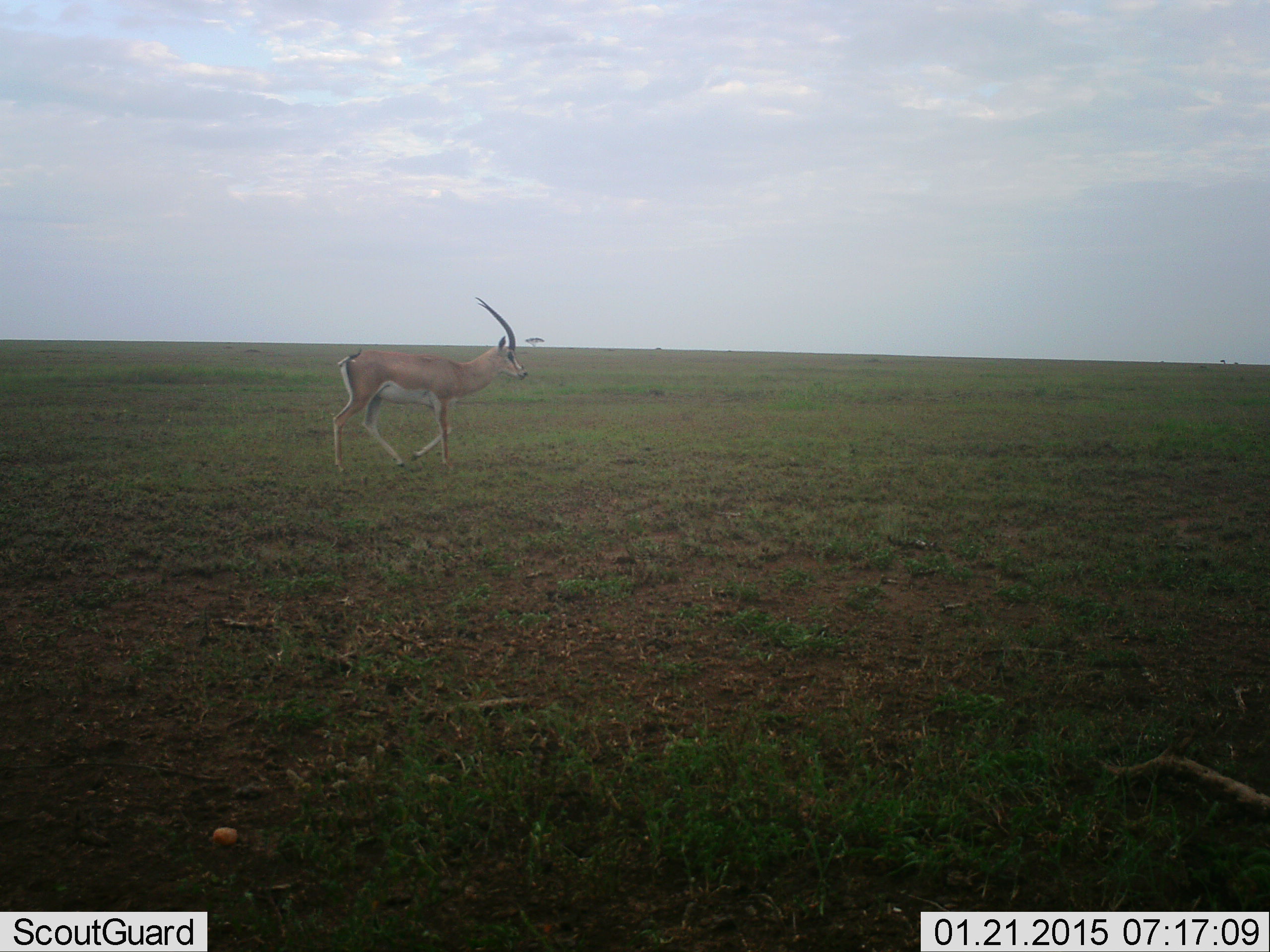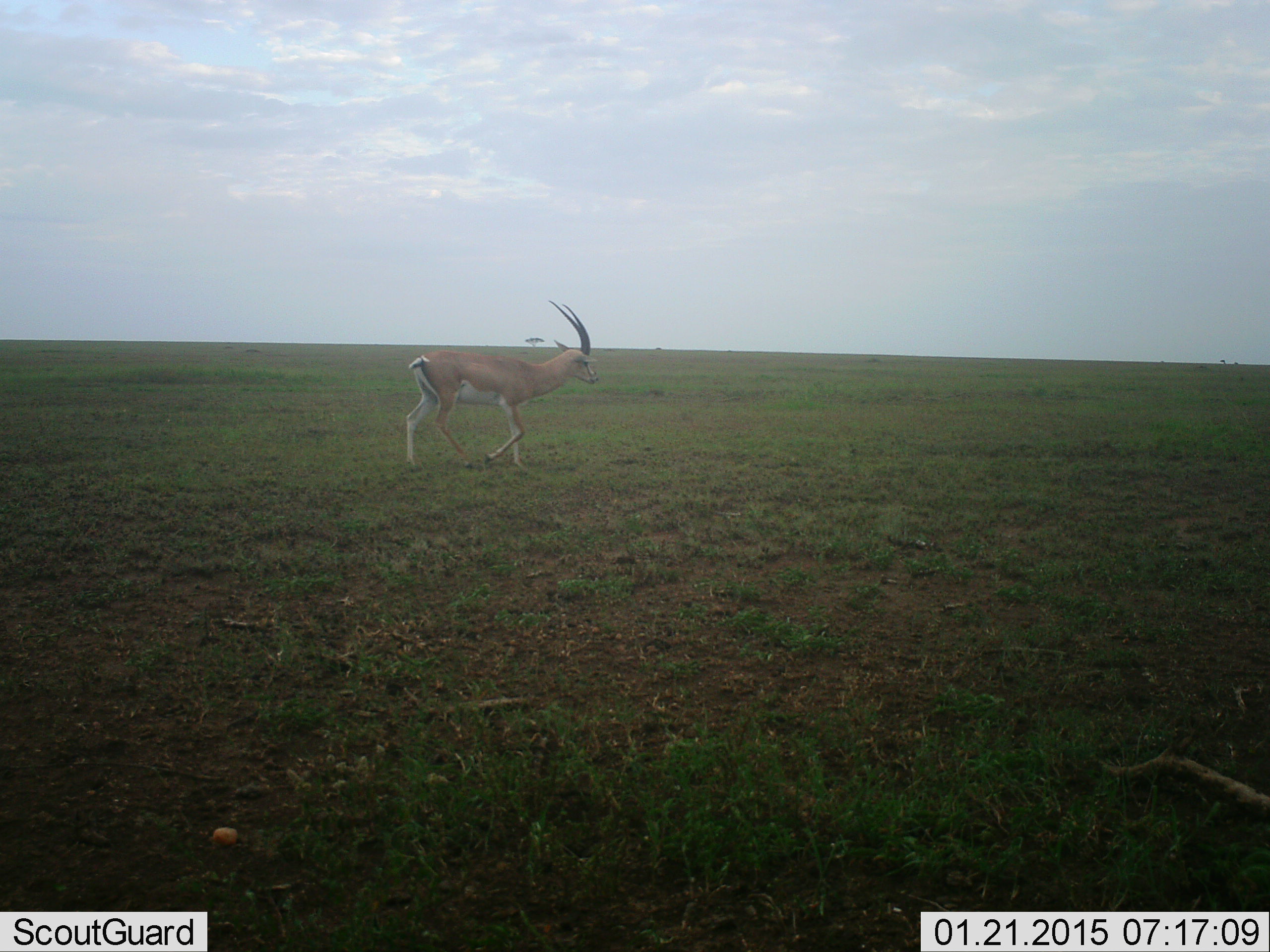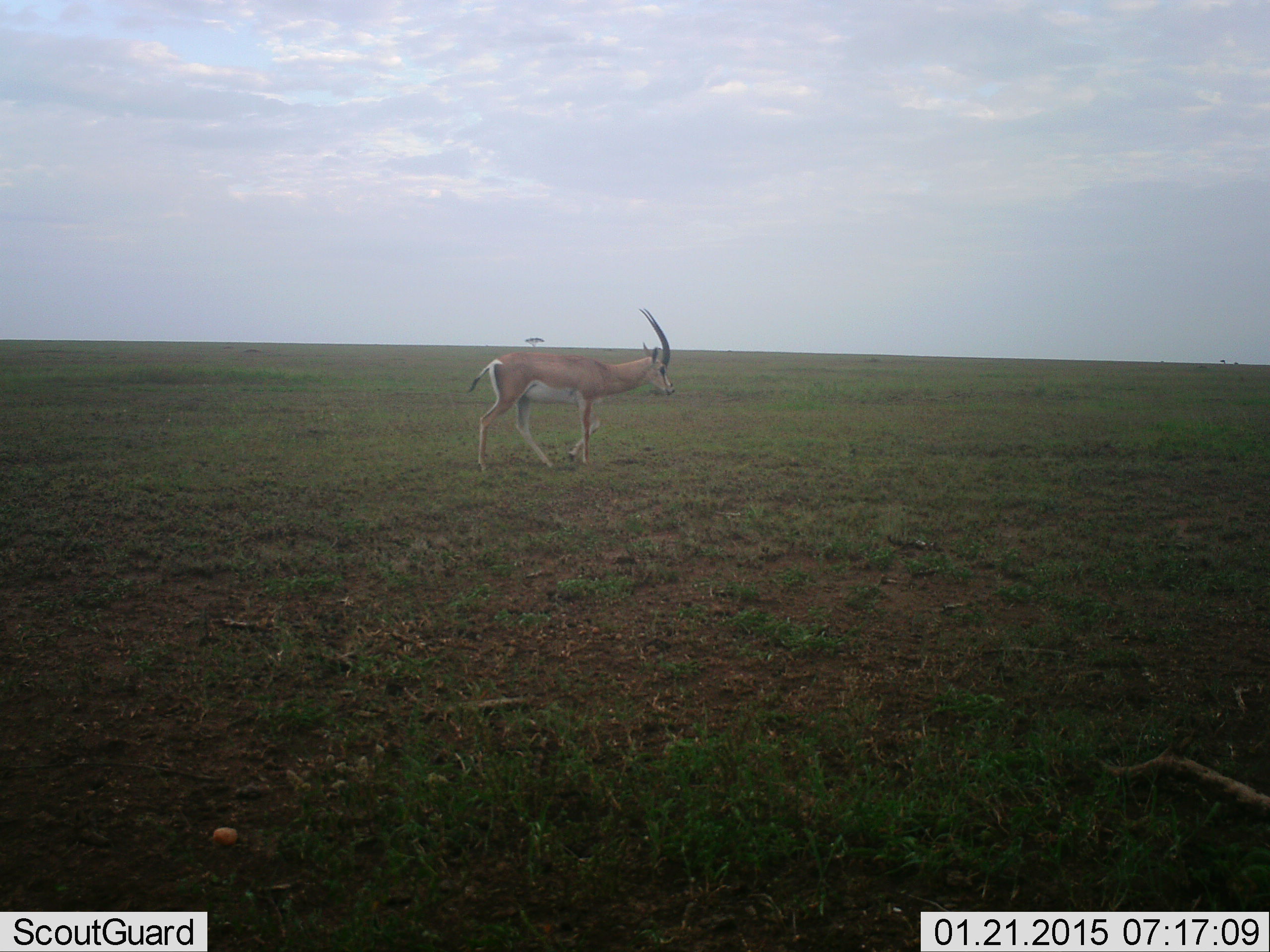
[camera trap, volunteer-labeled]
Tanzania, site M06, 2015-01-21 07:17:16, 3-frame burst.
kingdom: Animalia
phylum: Chordata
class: Mammalia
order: Artiodactyla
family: Bovidae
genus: Nanger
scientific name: Nanger granti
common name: grant's gazelle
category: gazellegrants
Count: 1.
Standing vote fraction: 0%.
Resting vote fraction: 0%.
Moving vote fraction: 100%.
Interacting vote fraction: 0%.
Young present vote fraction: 0%.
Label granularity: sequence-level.